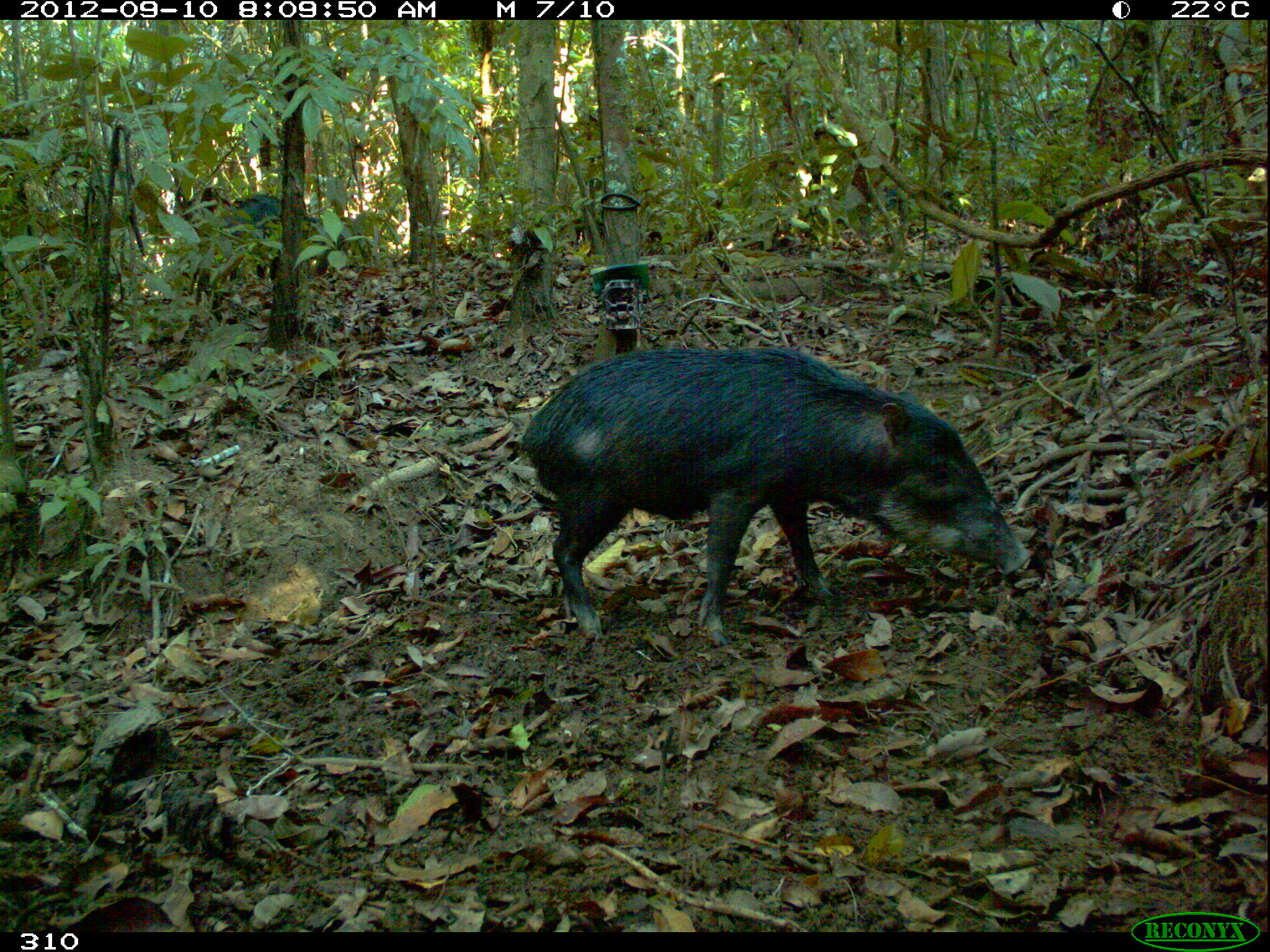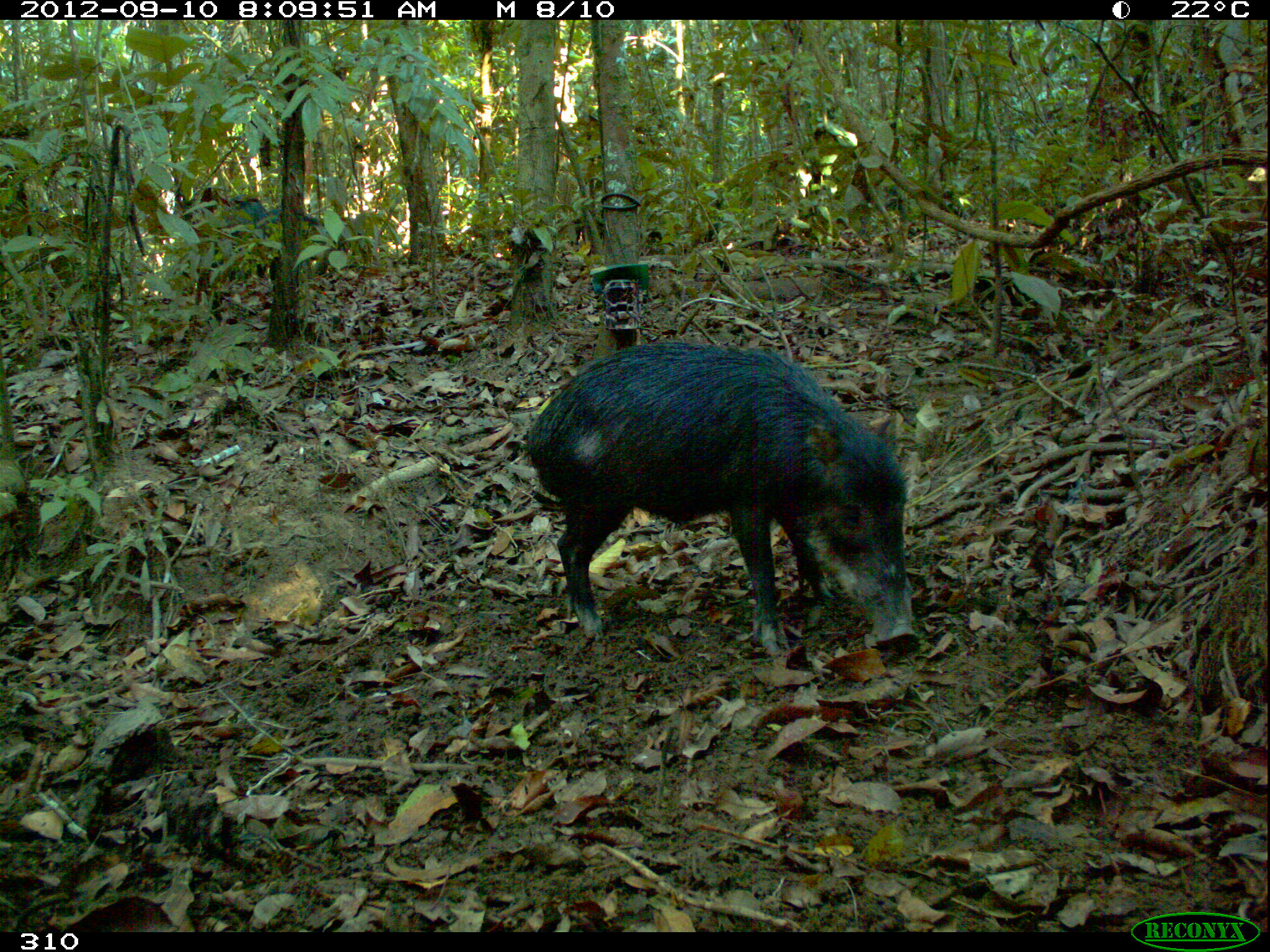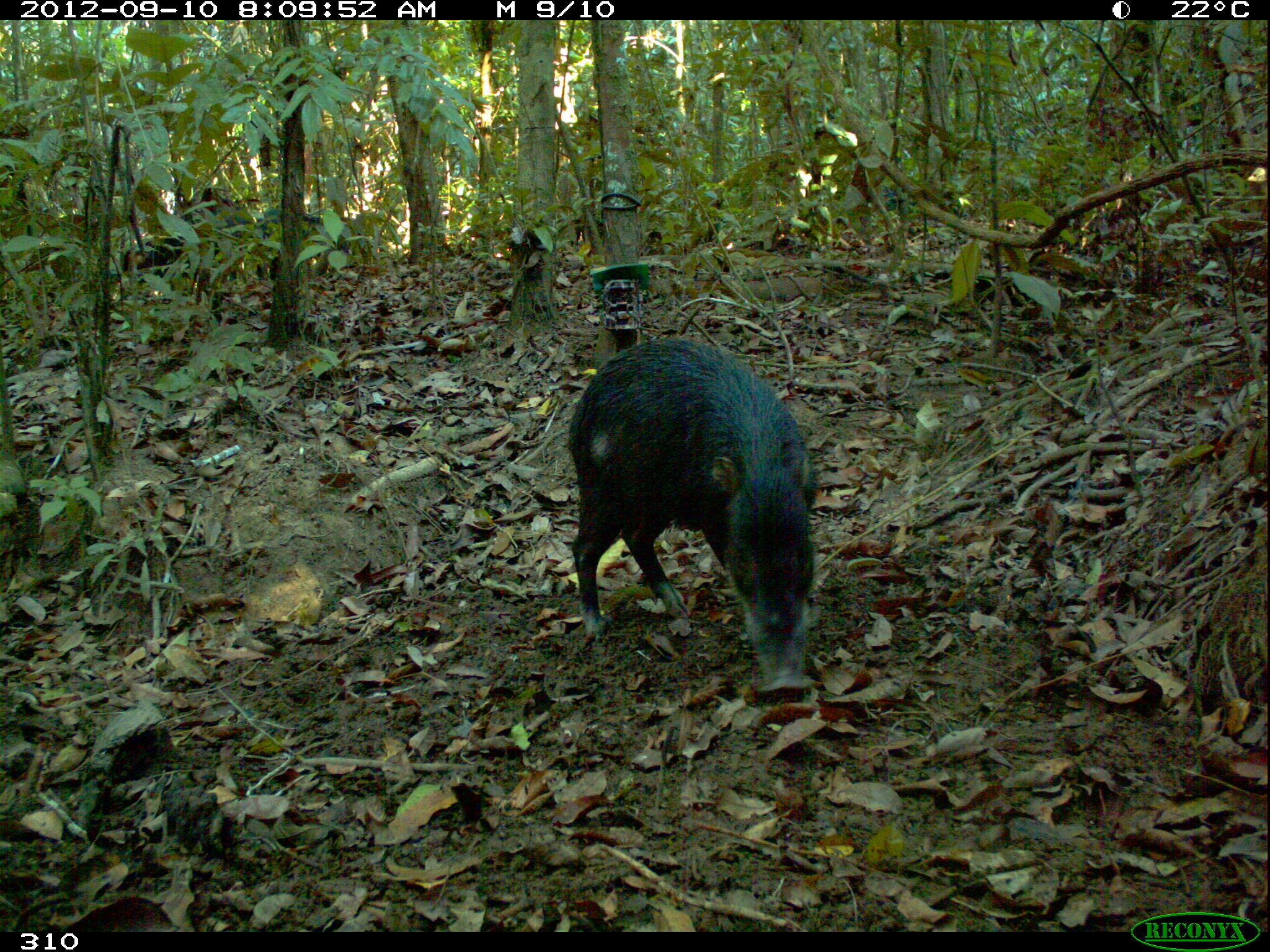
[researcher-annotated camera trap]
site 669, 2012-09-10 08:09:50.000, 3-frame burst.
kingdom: Animalia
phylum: Chordata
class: Mammalia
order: Artiodactyla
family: Tayassuidae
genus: Tayassu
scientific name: Tayassu pecari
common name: white-lipped peccary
Tayassu pecari (white-lipped peccary).